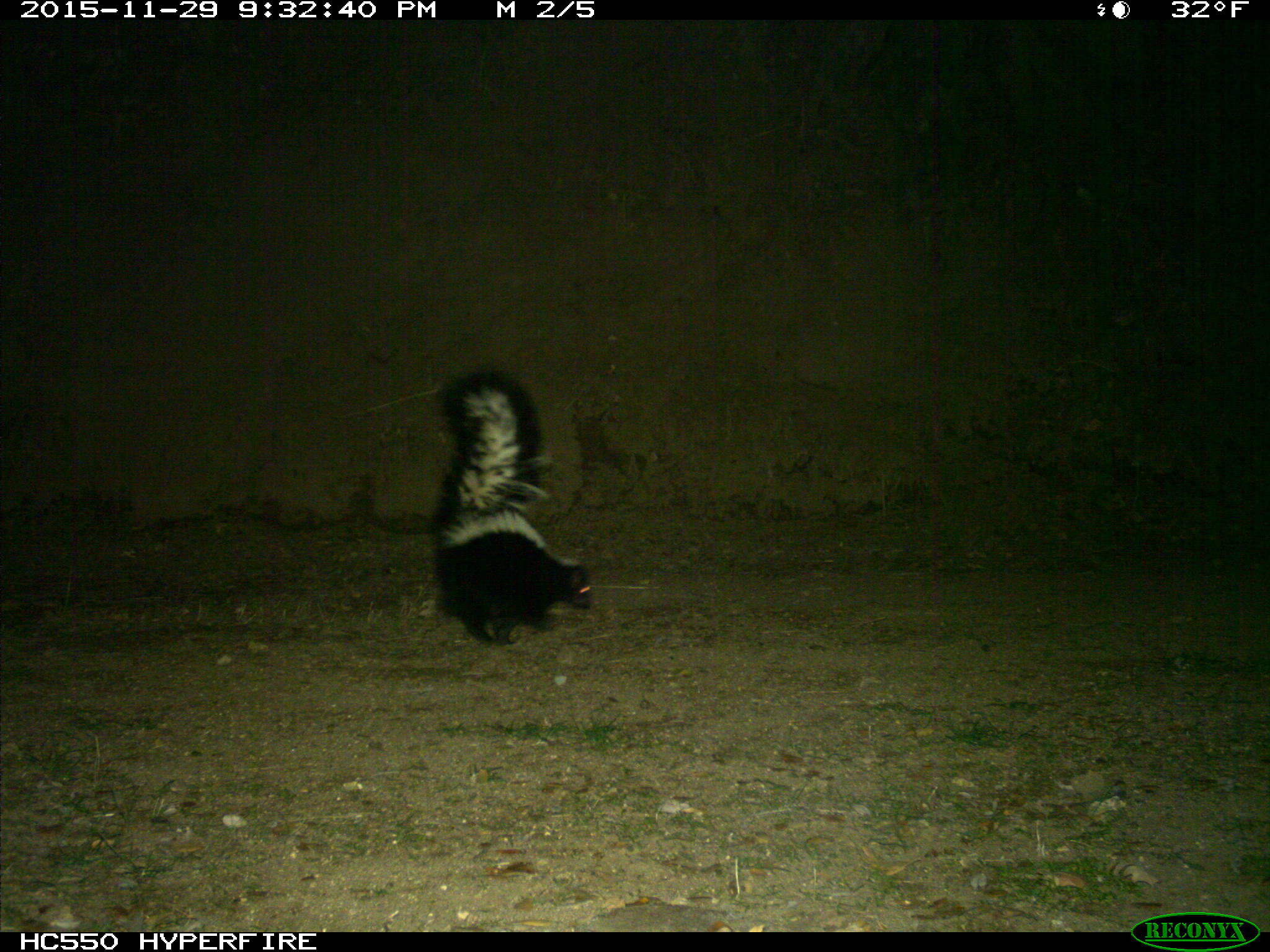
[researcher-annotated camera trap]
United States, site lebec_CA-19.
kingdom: Animalia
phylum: Chordata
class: Mammalia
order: Carnivora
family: Mephitidae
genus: Mephitis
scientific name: Mephitis mephitis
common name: striped skunk